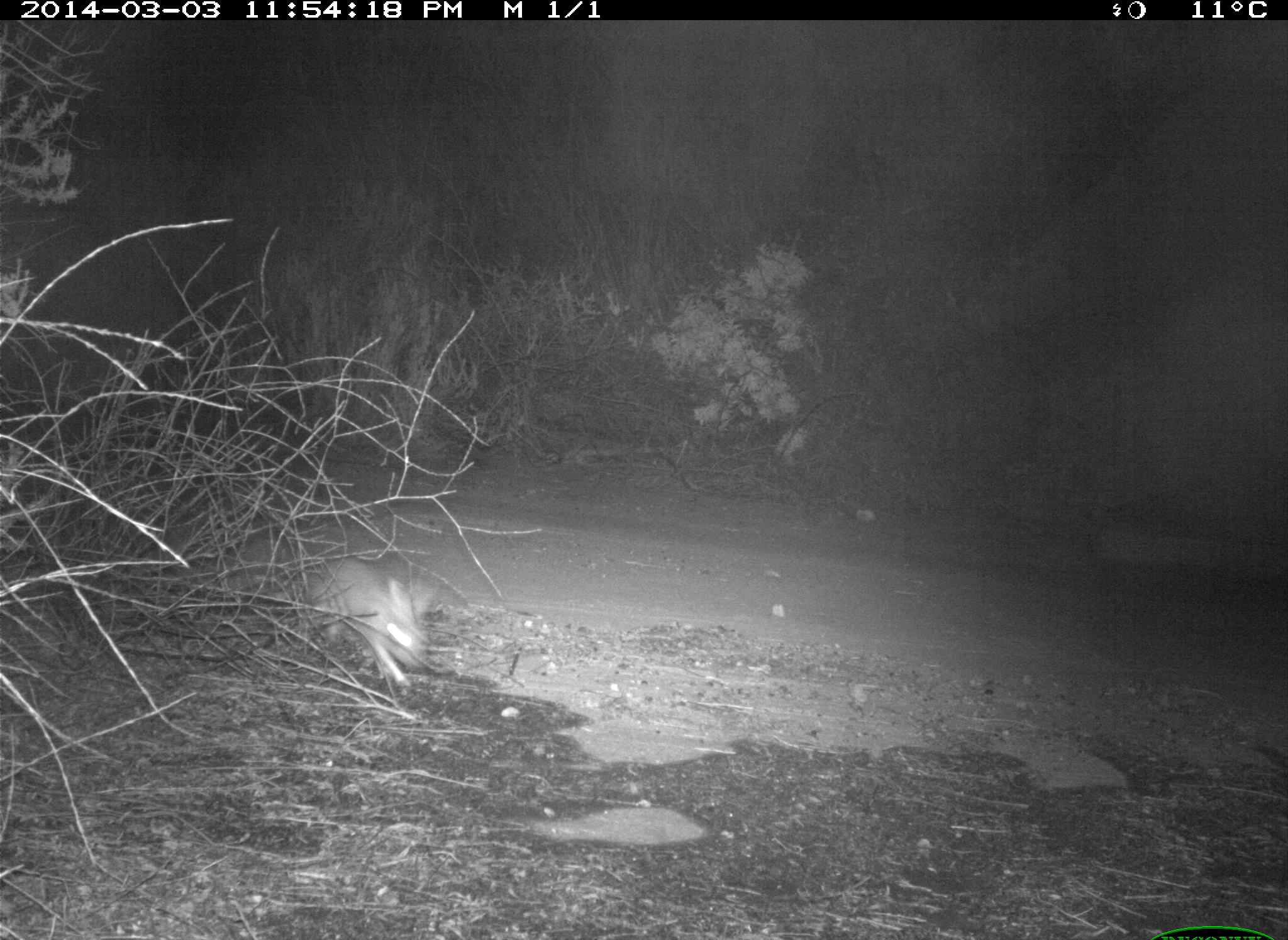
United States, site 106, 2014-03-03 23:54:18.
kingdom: Animalia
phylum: Chordata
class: Mammalia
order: Lagomorpha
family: Leporidae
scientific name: Leporidae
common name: rabbits and hares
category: rabbit